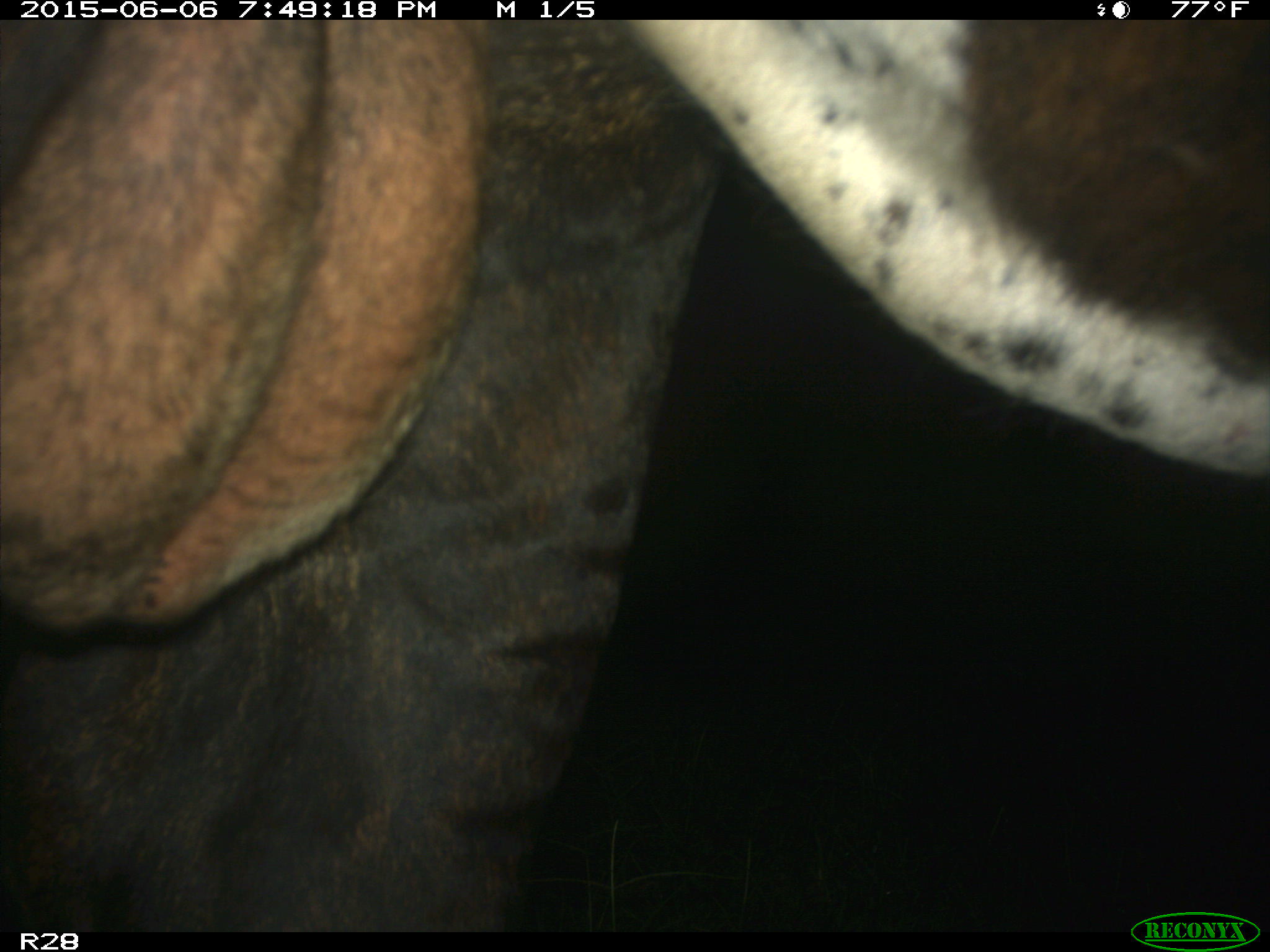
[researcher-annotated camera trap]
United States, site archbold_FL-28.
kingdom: Animalia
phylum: Chordata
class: Mammalia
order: Artiodactyla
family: Bovidae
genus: Bos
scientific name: Bos taurus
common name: domestic cow